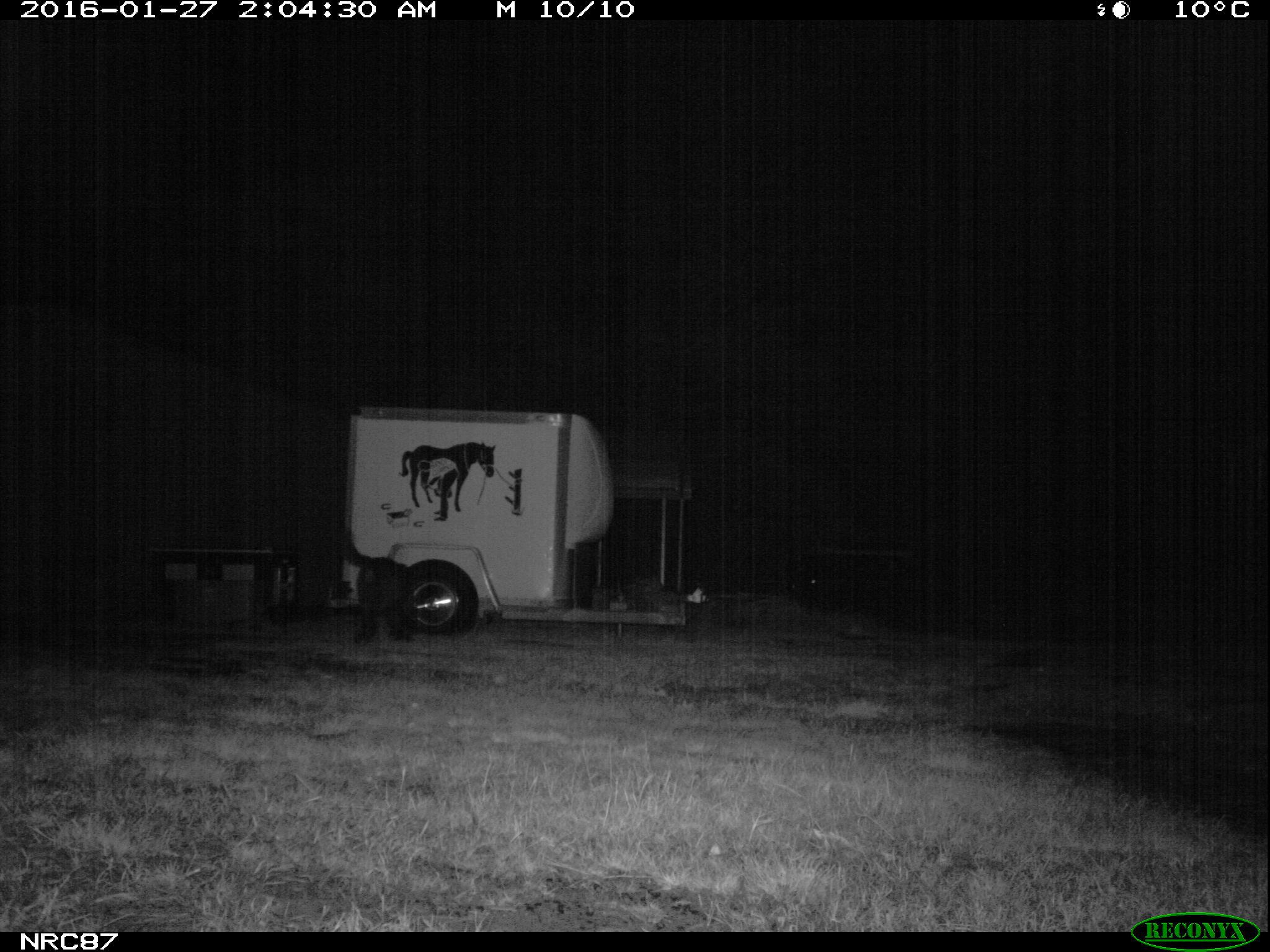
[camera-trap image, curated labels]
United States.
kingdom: Animalia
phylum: Chordata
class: Mammalia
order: Carnivora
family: Canidae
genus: Canis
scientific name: Canis familiaris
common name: domestic dog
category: Dog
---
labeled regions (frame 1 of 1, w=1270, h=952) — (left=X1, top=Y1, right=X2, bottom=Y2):
Dog: (left=316, top=515, right=427, bottom=654)